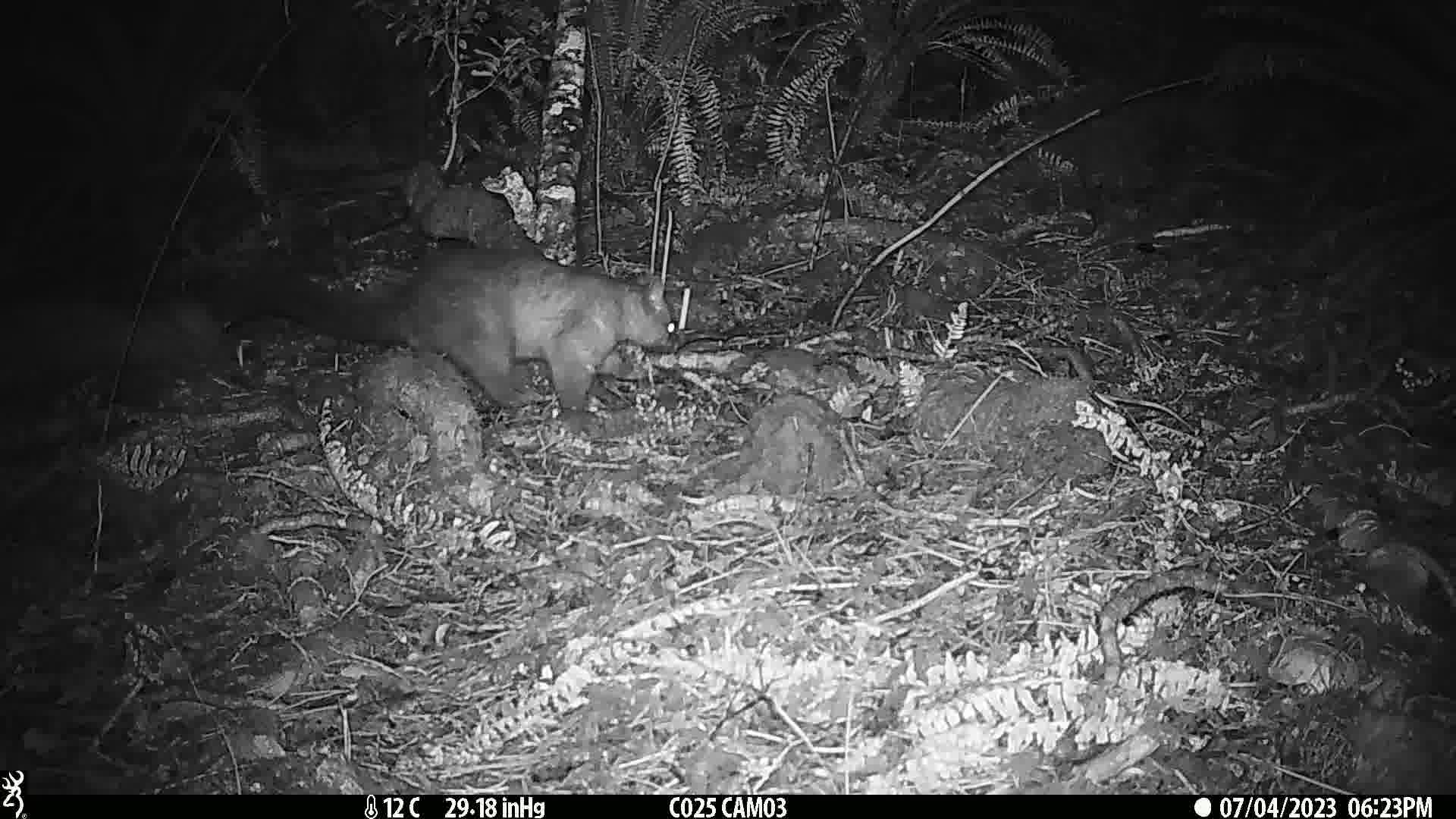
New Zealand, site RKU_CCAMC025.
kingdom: Animalia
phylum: Chordata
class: Mammalia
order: Diprotodontia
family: Phalangeridae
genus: Trichosurus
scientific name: Trichosurus vulpecula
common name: common brushtail possum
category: possum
Possum (common brushtail possum) (Trichosurus vulpecula).